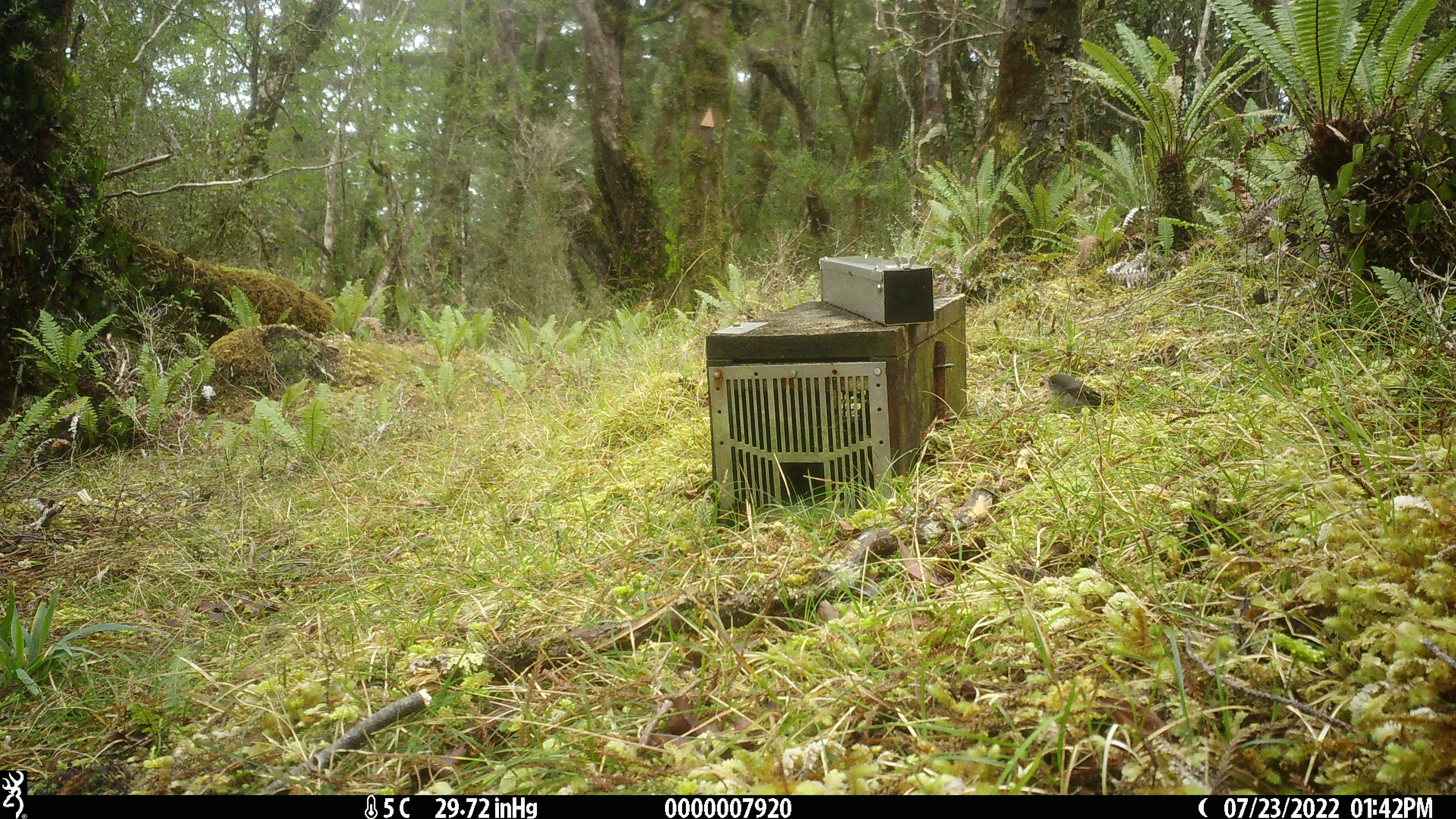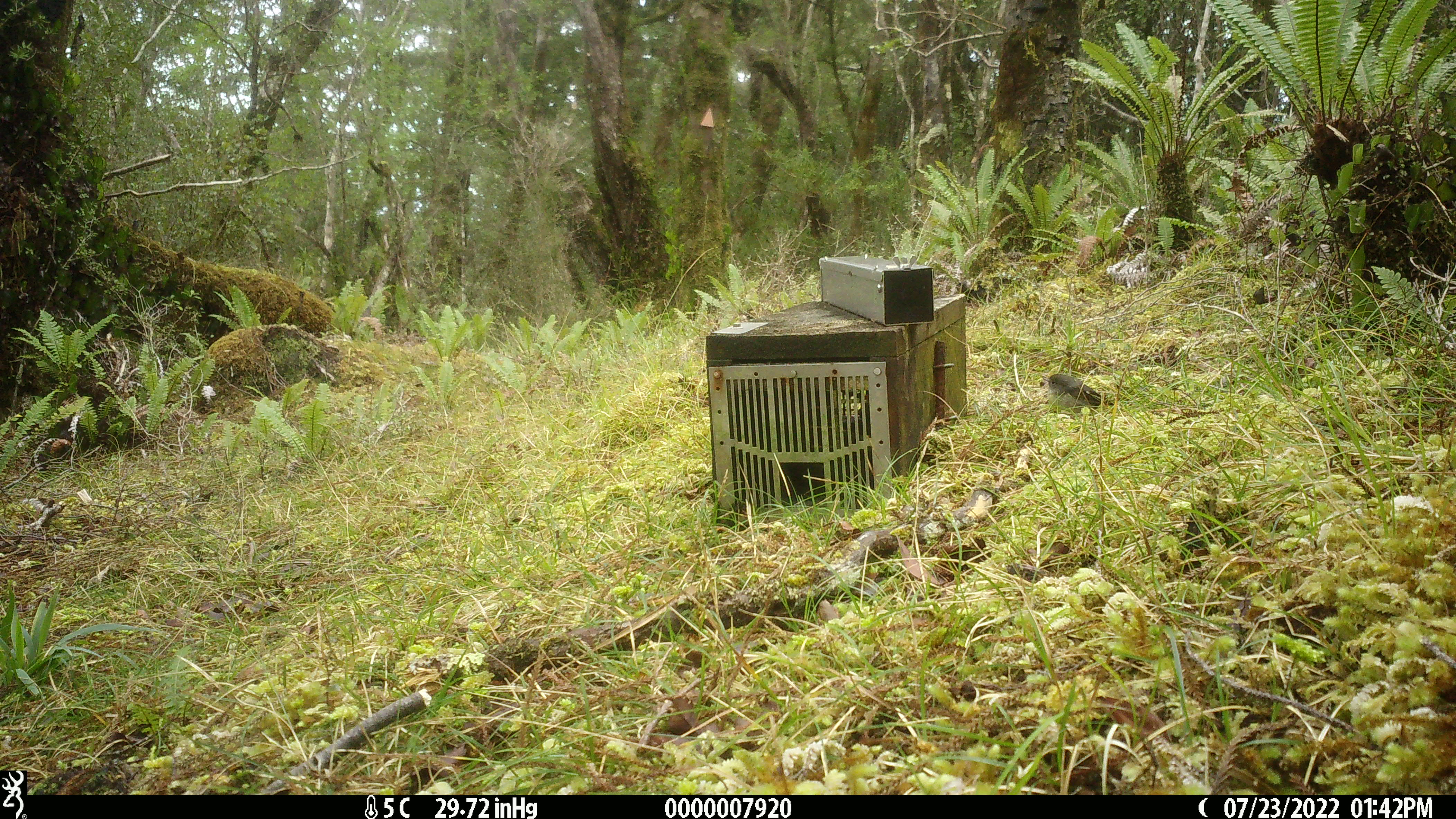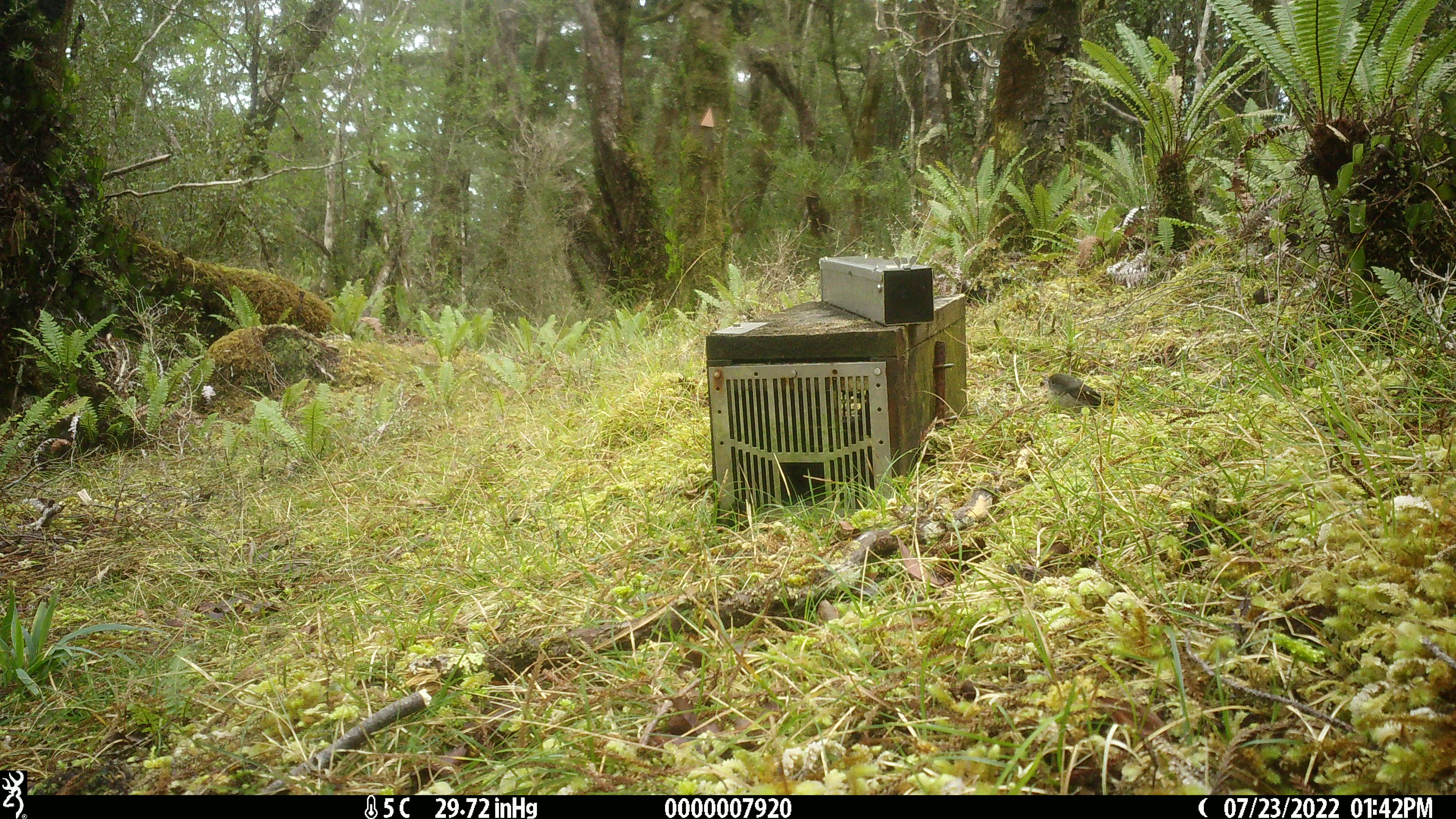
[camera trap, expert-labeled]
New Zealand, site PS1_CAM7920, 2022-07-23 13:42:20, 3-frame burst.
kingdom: Animalia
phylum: Chordata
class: Aves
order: Passeriformes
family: Petroicidae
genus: Petroica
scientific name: Petroica macrocephala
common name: tomtit